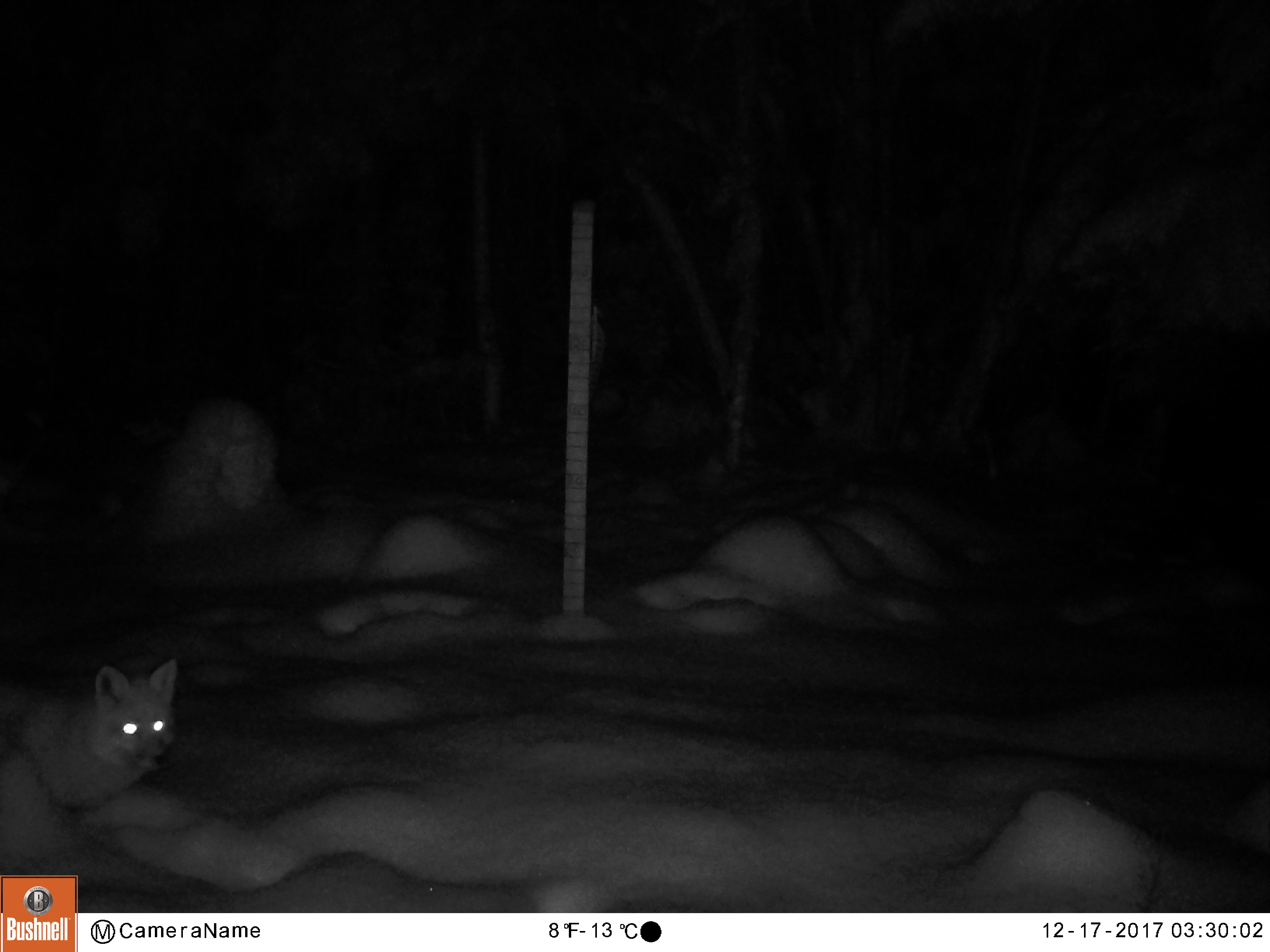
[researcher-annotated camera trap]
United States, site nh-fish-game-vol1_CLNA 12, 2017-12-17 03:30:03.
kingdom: Animalia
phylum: Chordata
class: Mammalia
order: Carnivora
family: Canidae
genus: Vulpes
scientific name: Vulpes vulpes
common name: red fox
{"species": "red fox (Vulpes vulpes)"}